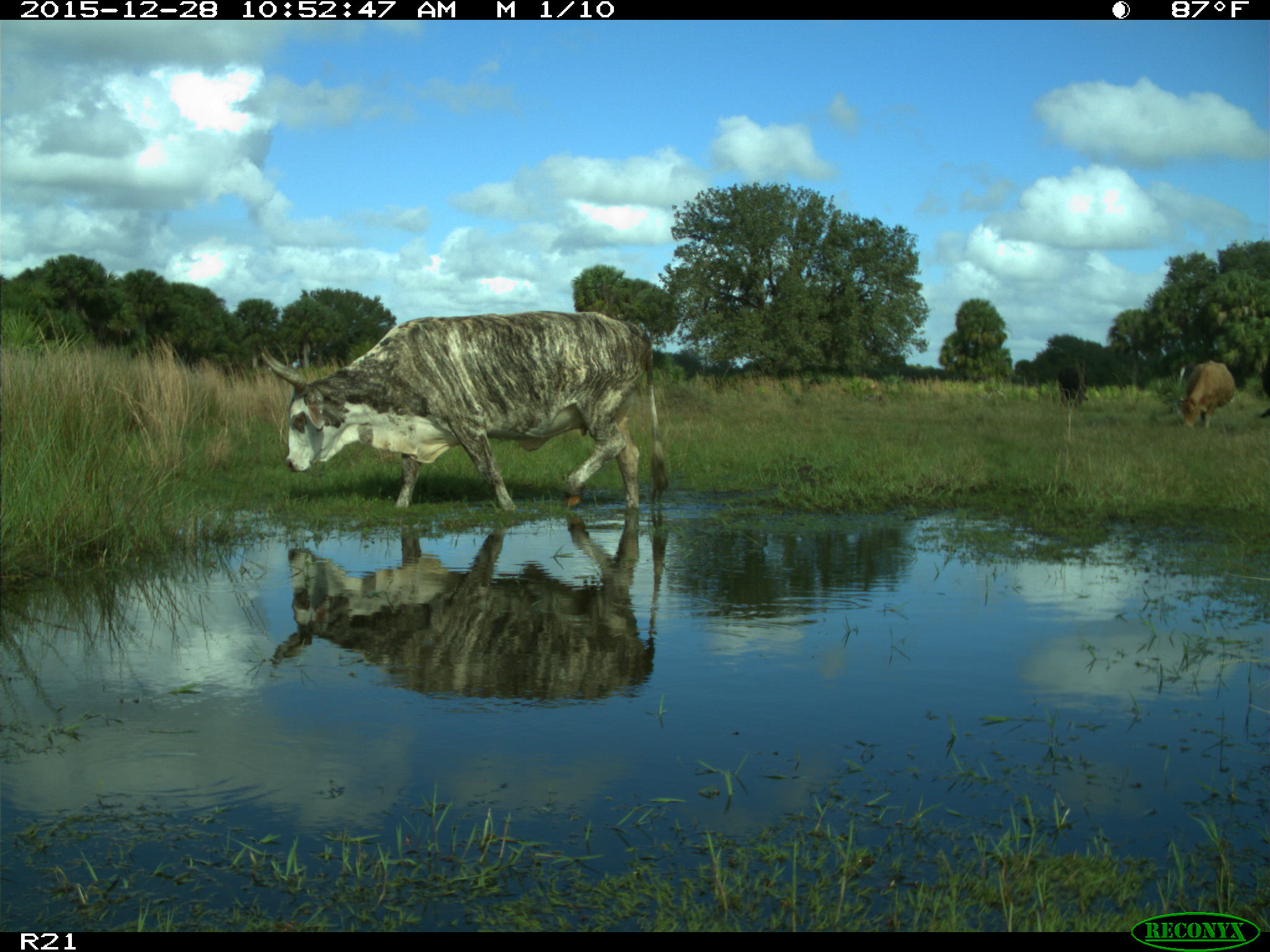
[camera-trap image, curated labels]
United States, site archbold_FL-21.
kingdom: Animalia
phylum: Chordata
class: Mammalia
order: Artiodactyla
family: Bovidae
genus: Bos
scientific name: Bos taurus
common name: domestic cow